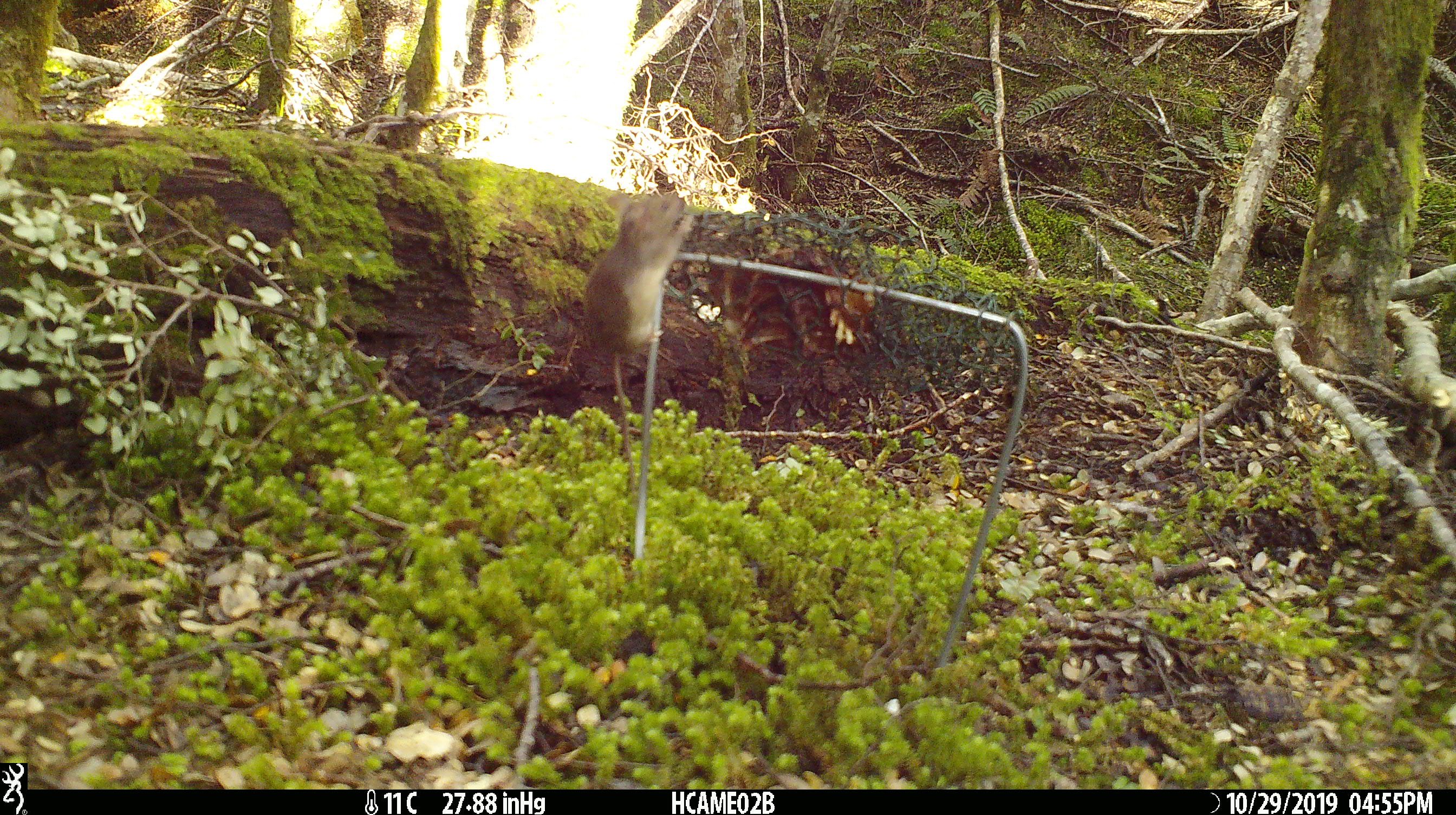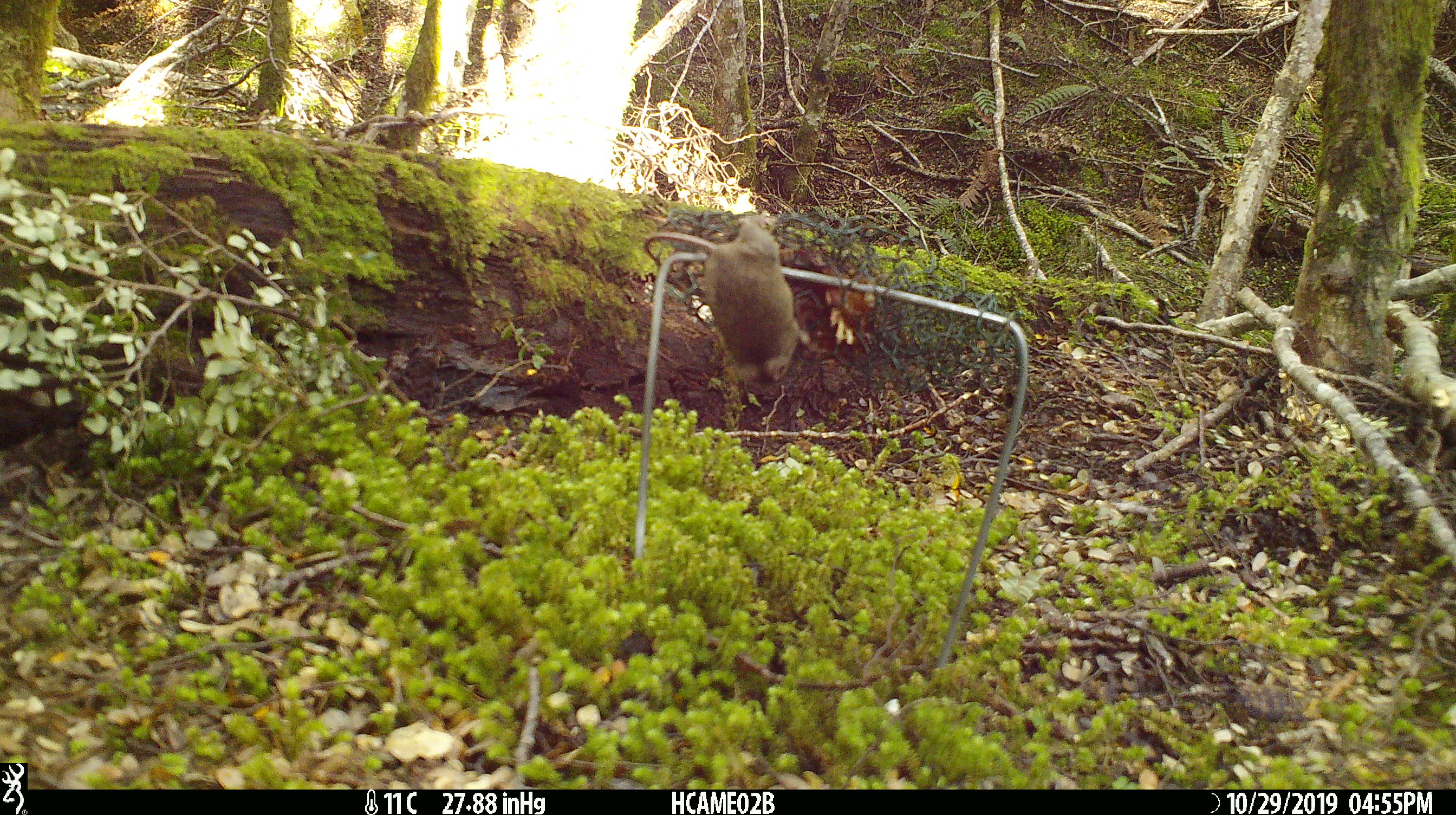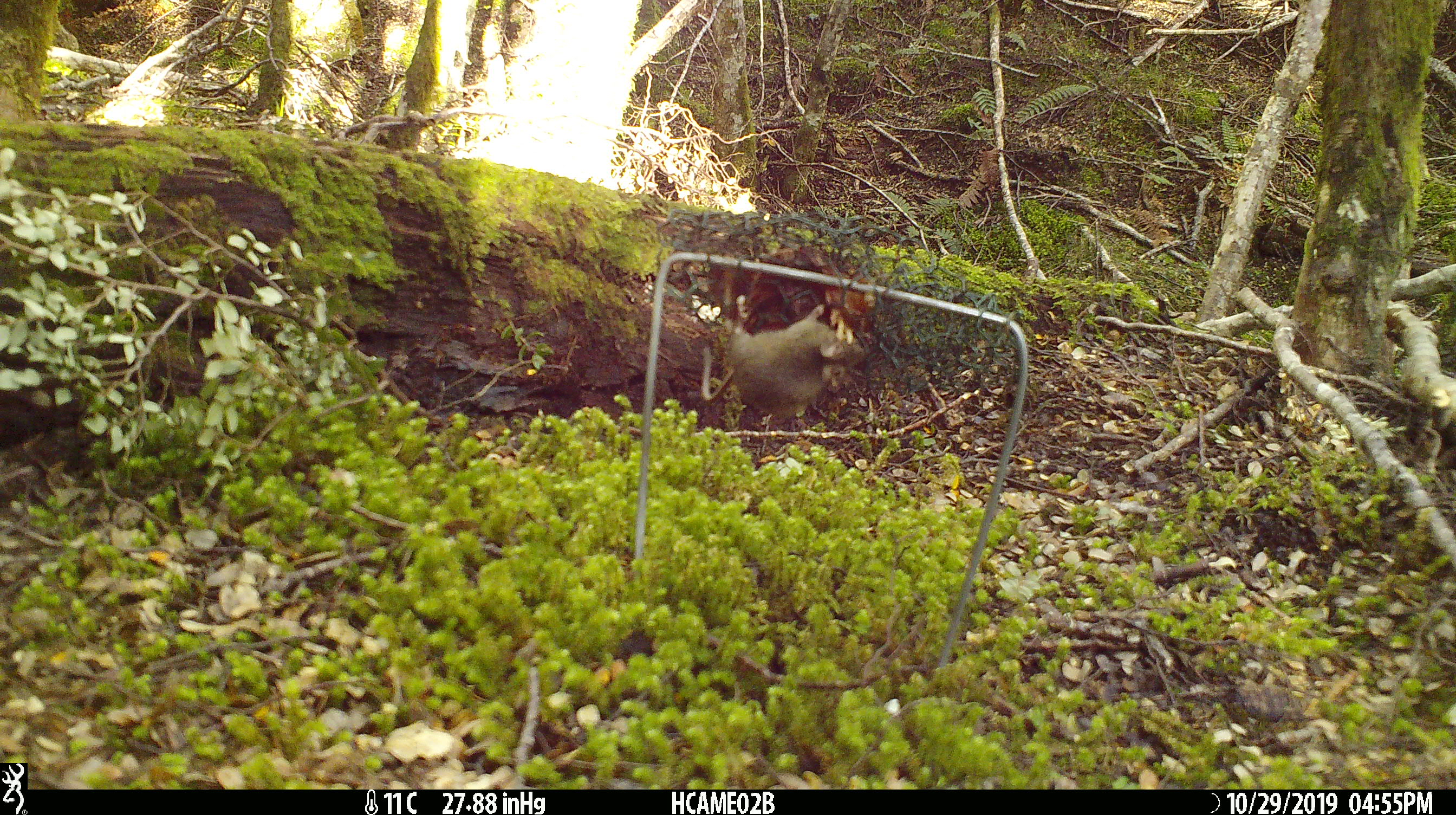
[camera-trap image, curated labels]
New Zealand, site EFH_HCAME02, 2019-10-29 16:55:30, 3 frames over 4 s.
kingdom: Animalia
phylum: Chordata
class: Mammalia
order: Rodentia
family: Muridae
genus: Mus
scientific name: Mus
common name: mouse